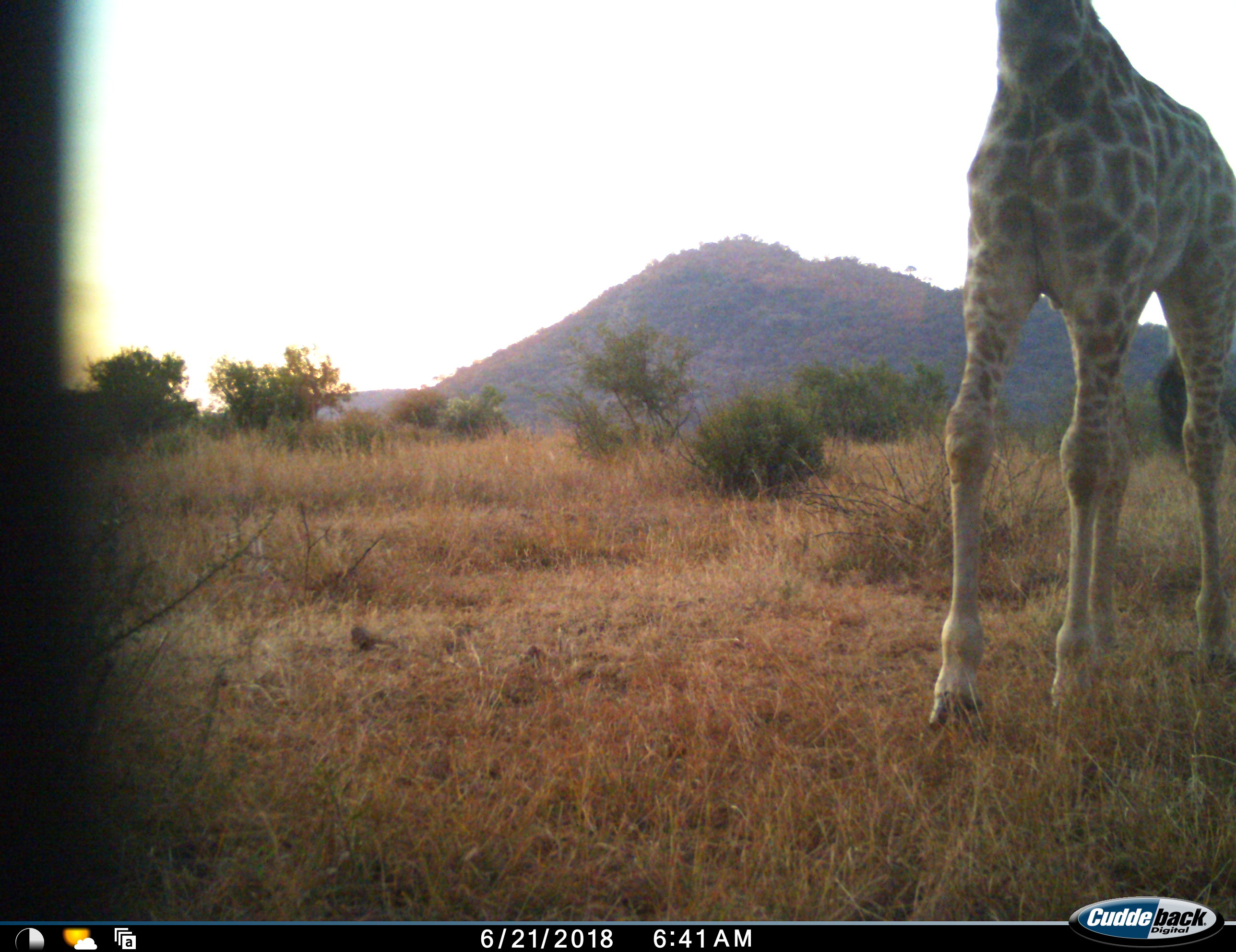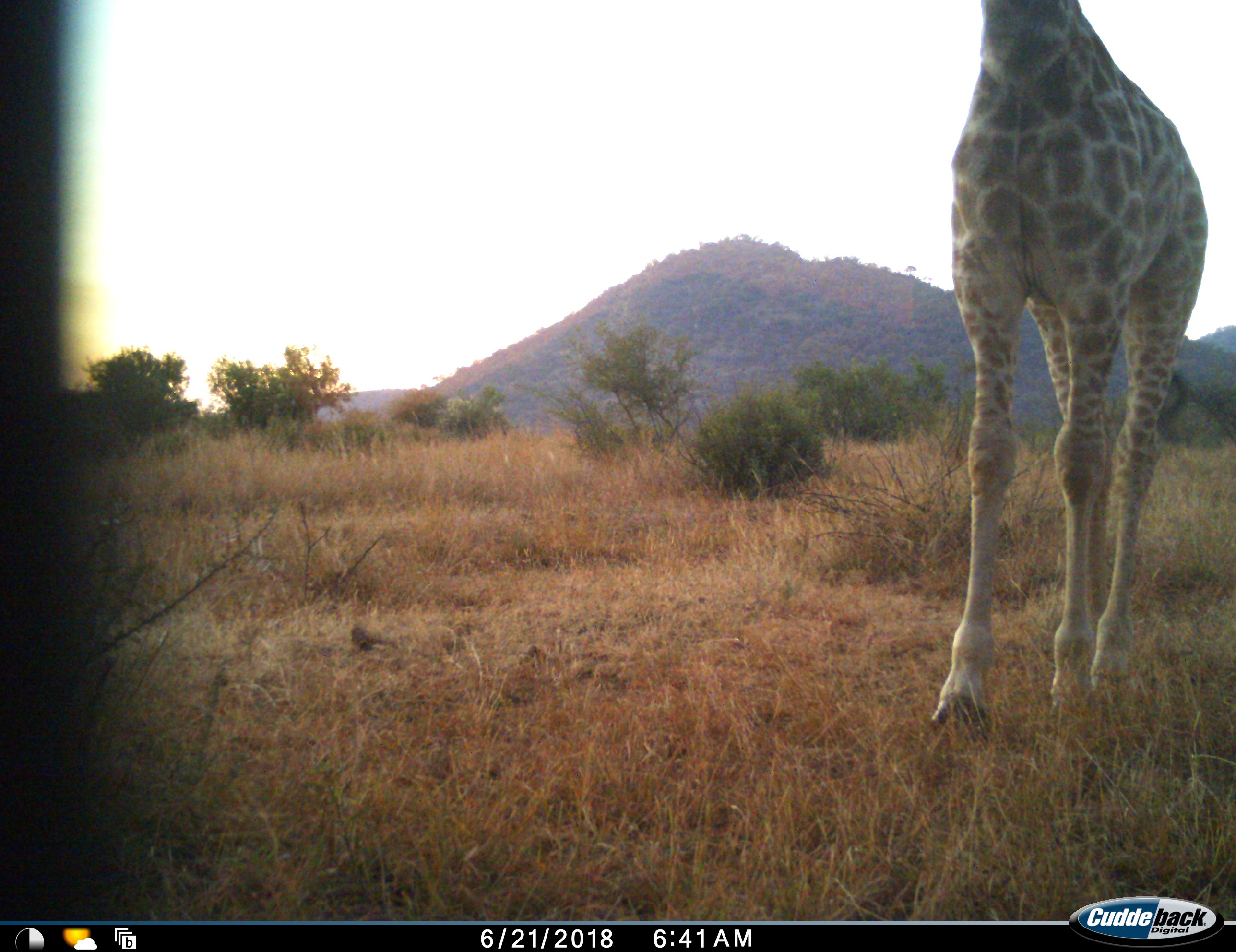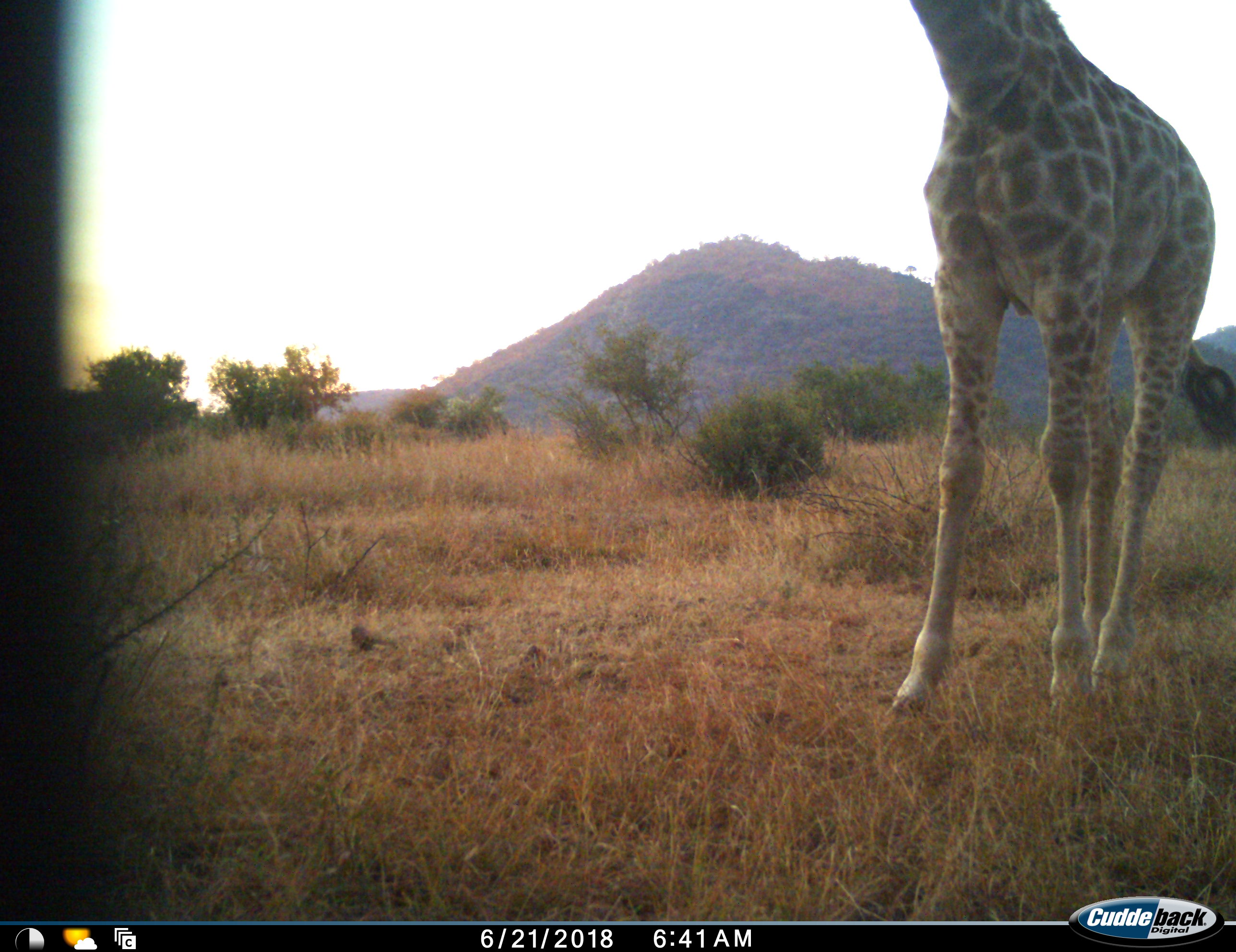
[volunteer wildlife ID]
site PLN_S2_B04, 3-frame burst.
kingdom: Animalia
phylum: Chordata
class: Mammalia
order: Artiodactyla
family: Giraffidae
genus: Giraffa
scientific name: Giraffa camelopardalis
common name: giraffe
Giraffe (Giraffa camelopardalis), count 1. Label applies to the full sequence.